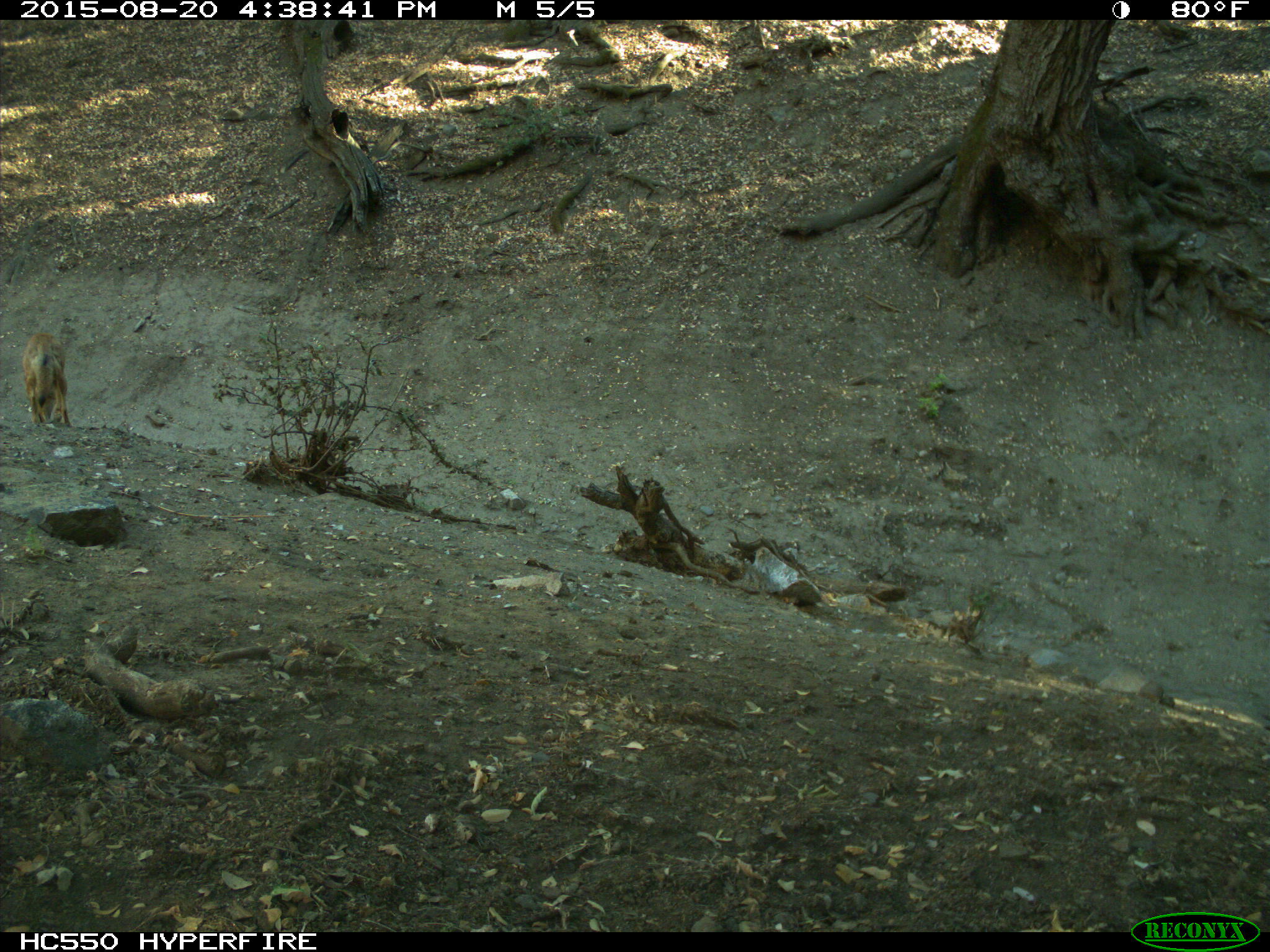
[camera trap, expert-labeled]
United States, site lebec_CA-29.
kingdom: Animalia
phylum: Chordata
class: Mammalia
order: Carnivora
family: Canidae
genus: Canis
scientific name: Canis latrans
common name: coyote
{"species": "Canis latrans (coyote)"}